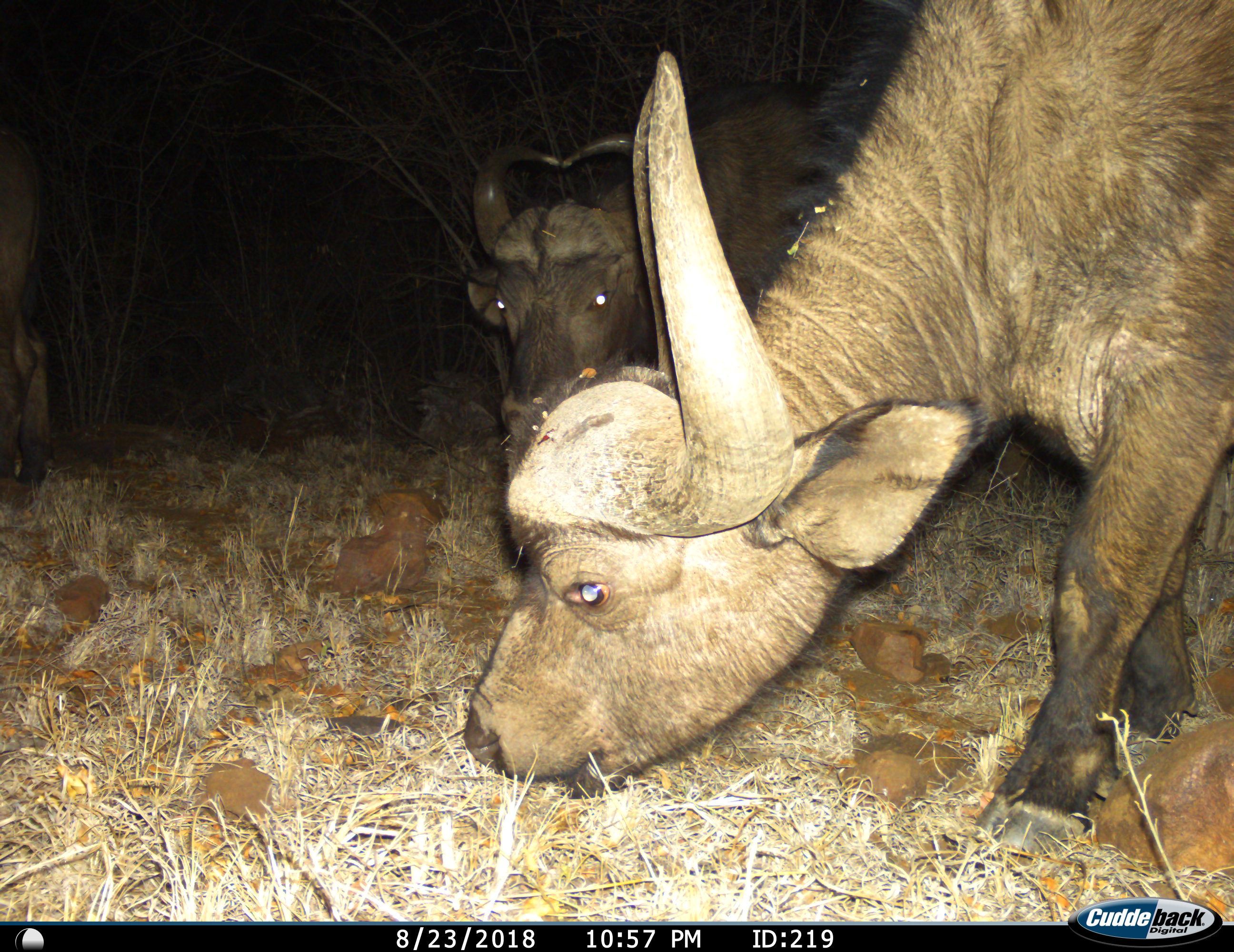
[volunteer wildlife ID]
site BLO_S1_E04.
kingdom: Animalia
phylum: Chordata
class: Mammalia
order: Artiodactyla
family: Bovidae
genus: Syncerus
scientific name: Syncerus caffer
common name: african buffalo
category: buffalo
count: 3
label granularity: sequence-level